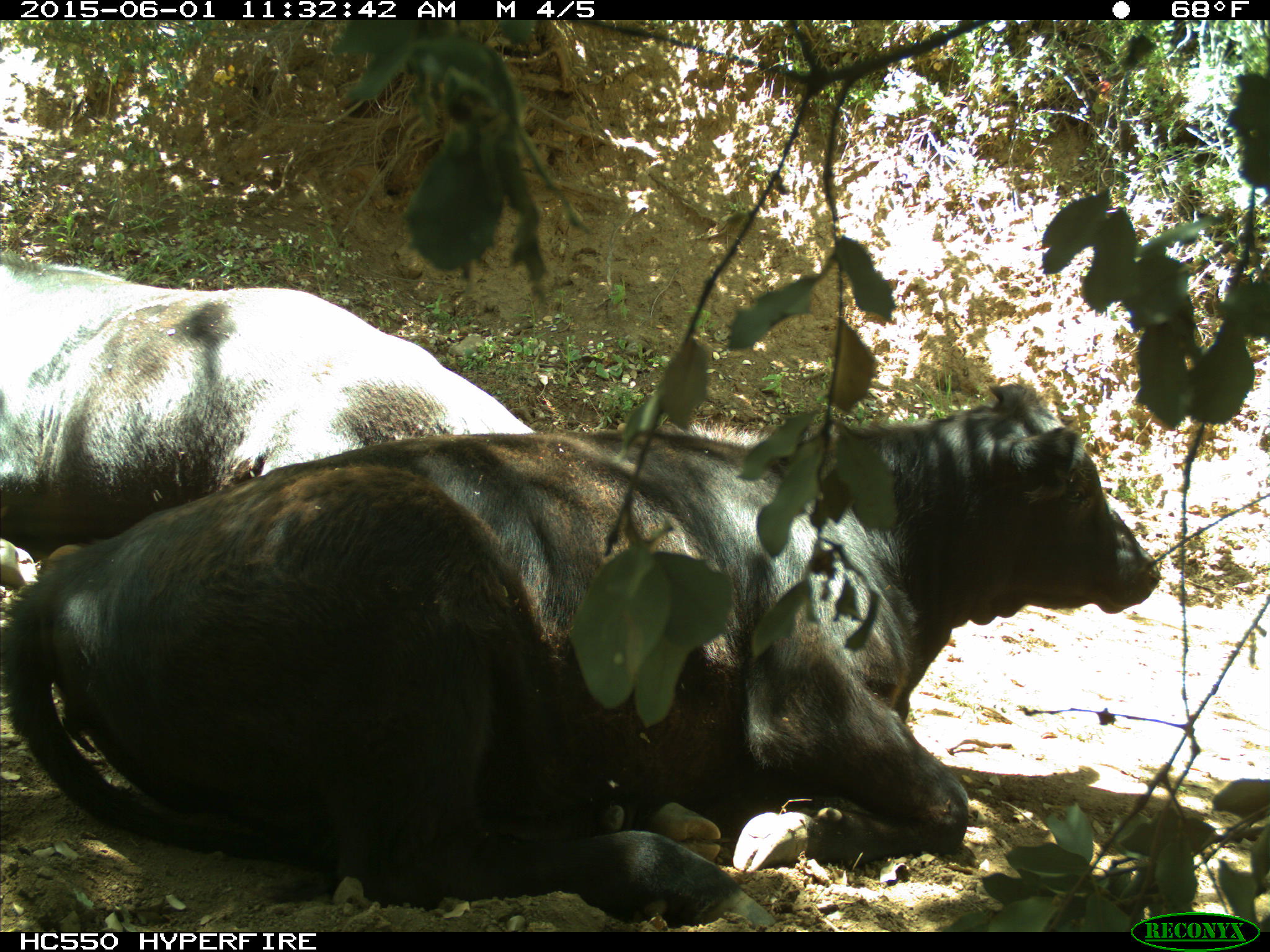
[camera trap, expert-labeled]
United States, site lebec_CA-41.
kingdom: Animalia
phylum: Chordata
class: Mammalia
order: Artiodactyla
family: Bovidae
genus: Bos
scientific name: Bos taurus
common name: domestic cow